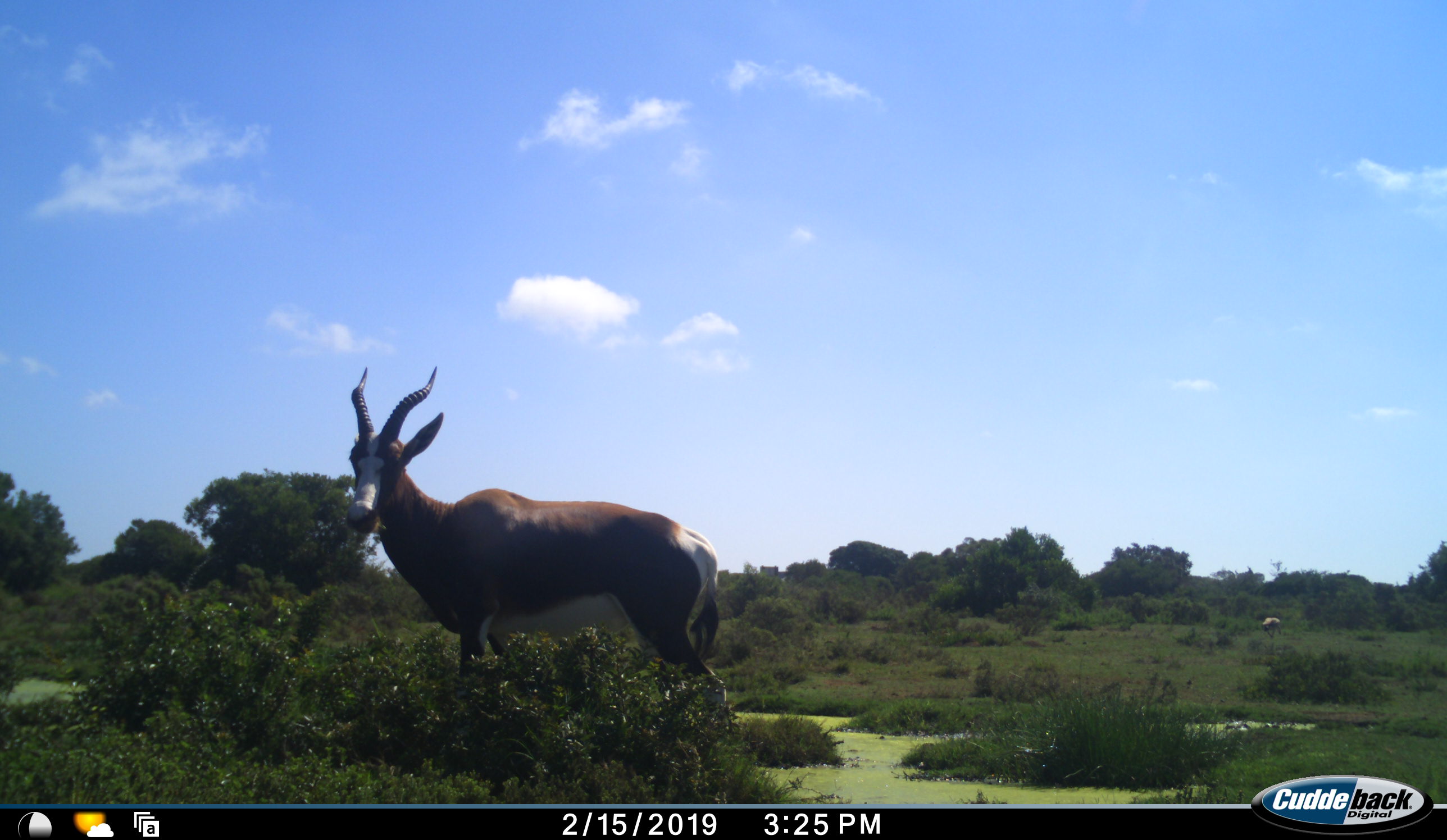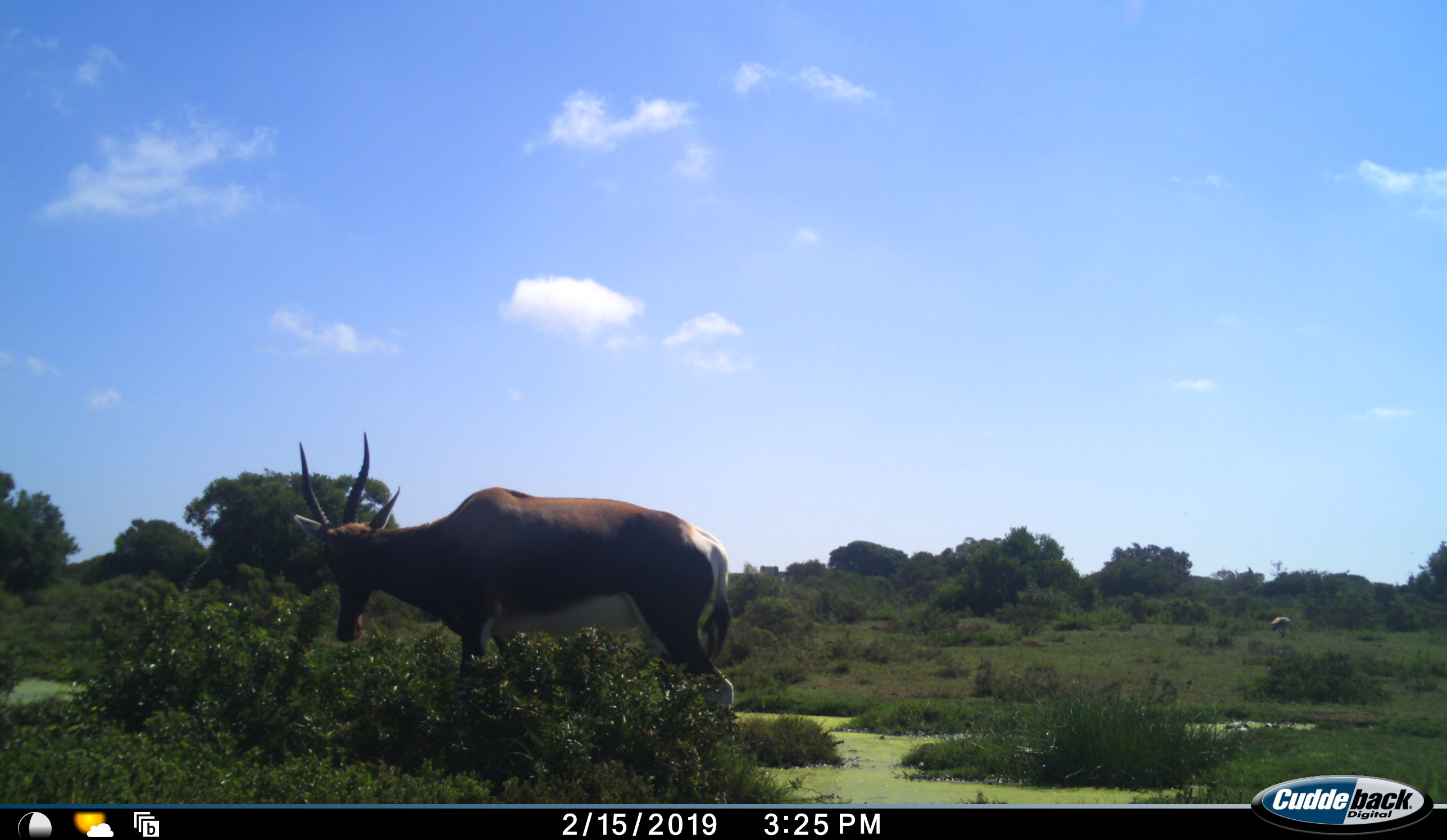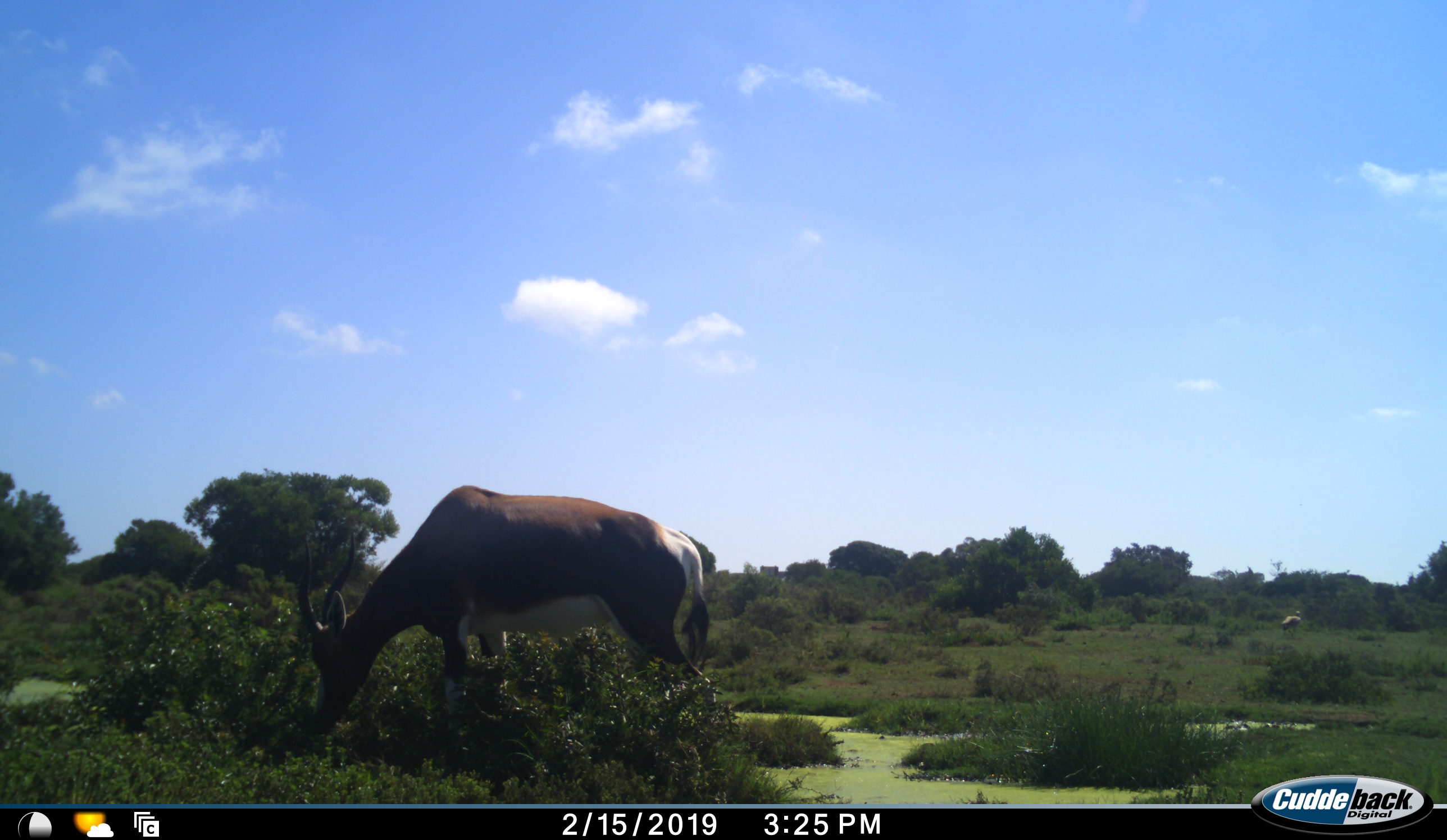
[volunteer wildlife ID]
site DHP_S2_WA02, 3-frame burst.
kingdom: Animalia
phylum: Chordata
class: Mammalia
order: Artiodactyla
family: Bovidae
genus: Damaliscus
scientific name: Damaliscus pygargus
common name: bontebok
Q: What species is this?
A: Bontebok (Damaliscus pygargus).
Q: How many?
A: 1.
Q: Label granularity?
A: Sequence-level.